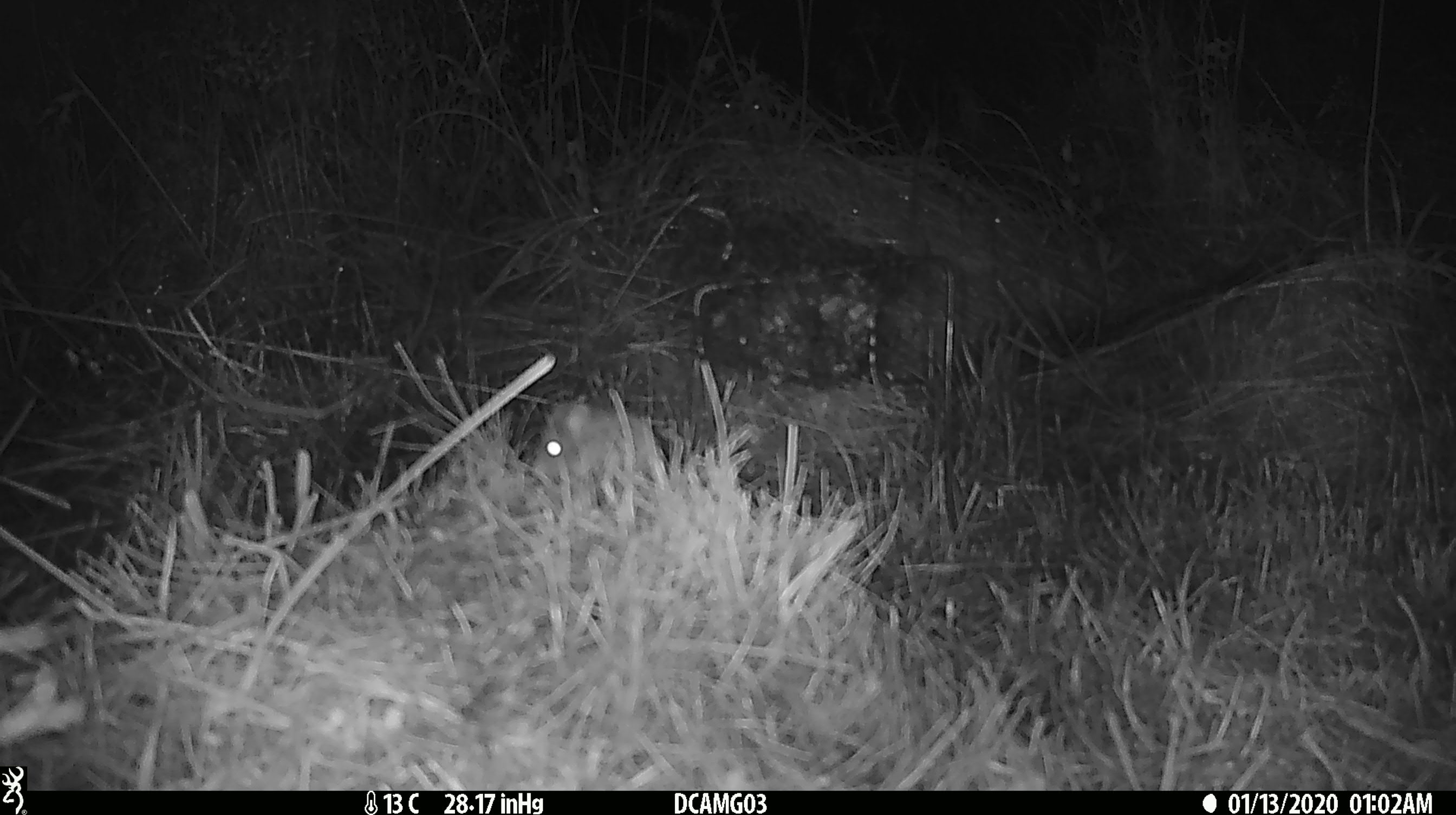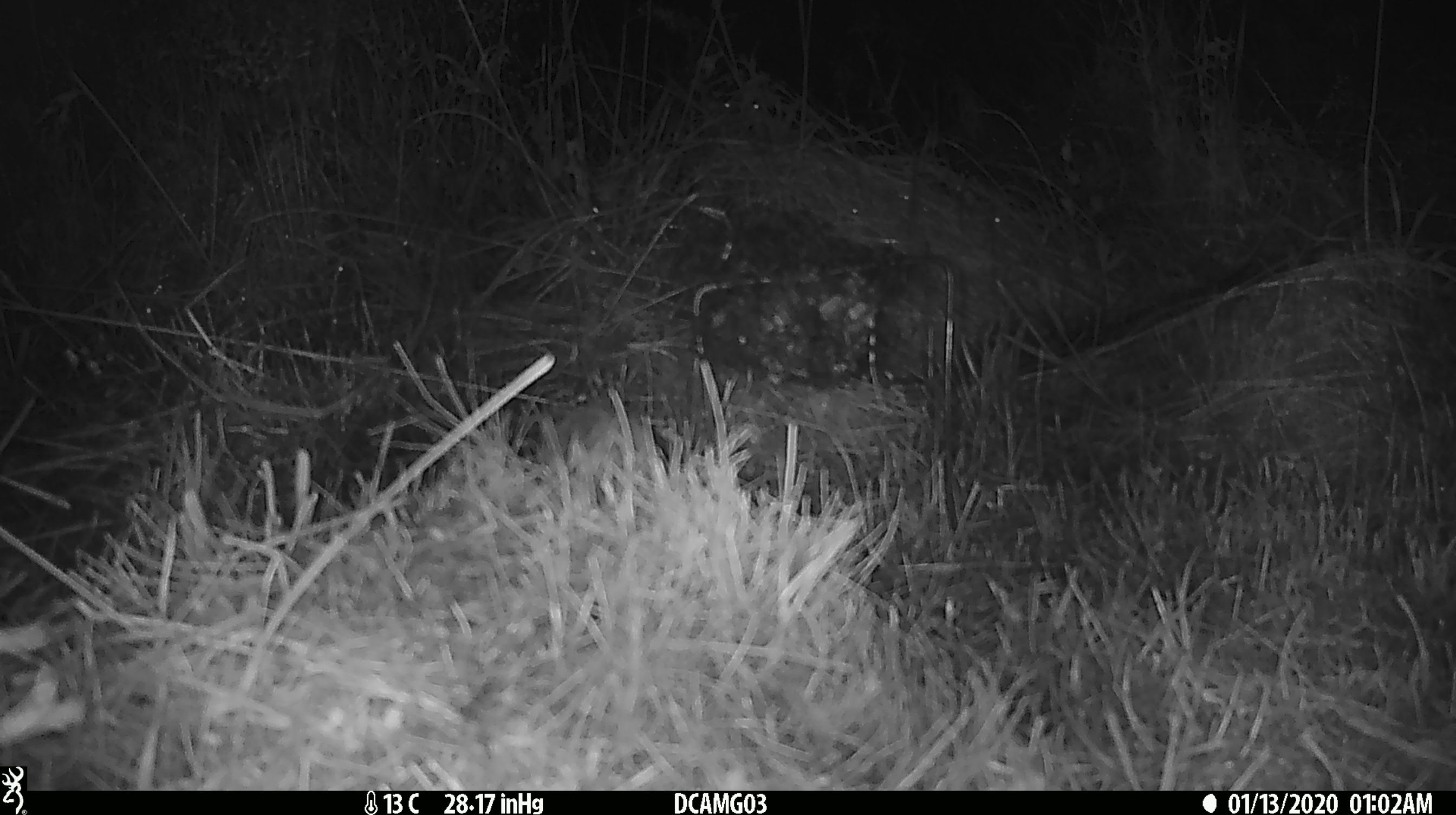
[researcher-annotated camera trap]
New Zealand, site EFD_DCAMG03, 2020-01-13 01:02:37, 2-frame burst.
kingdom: Animalia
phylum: Chordata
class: Mammalia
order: Rodentia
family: Muridae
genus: Mus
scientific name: Mus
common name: mouse